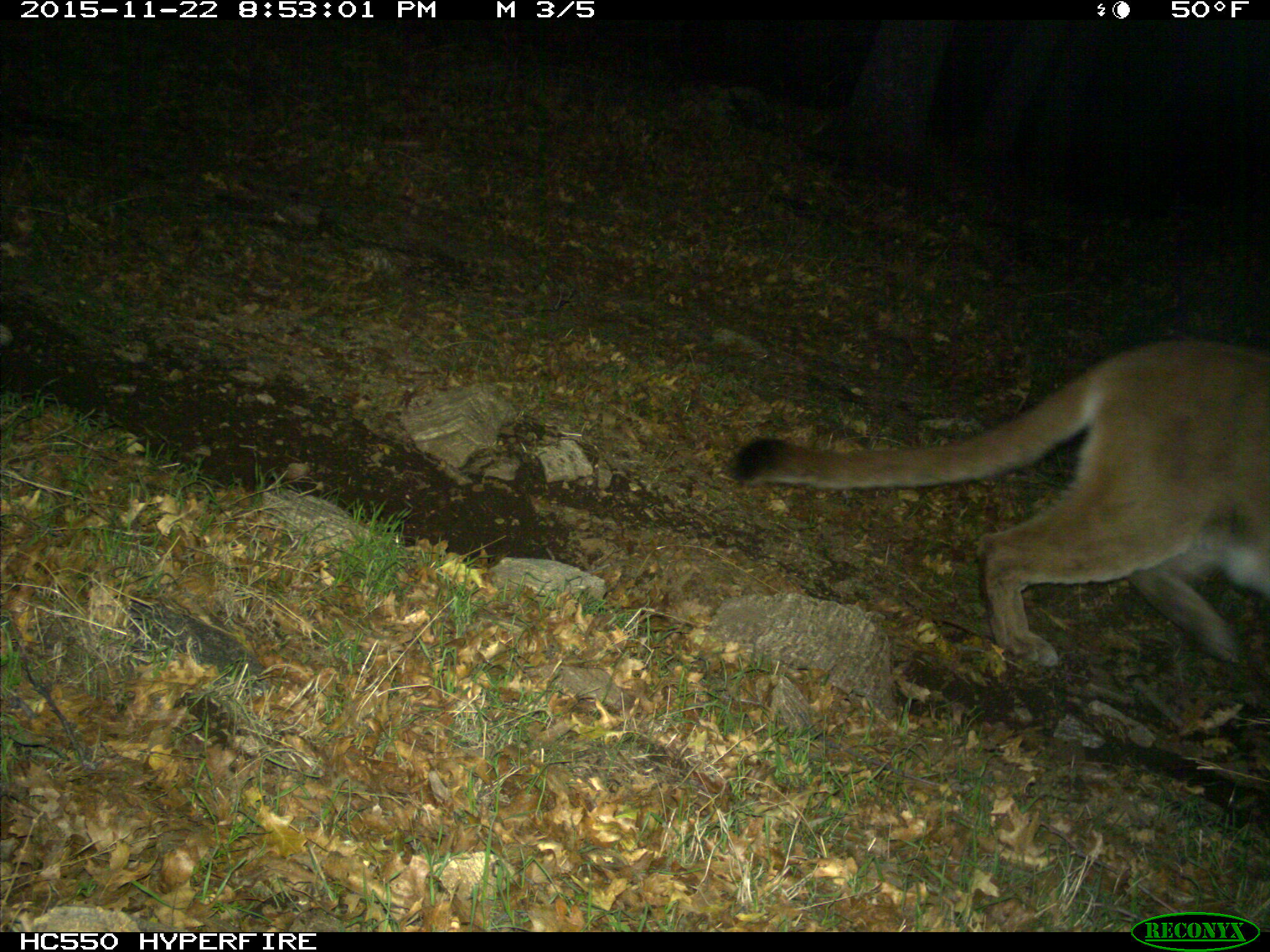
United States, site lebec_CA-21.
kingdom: Animalia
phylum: Chordata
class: Mammalia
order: Carnivora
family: Felidae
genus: Puma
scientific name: Puma concolor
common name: mountain lion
Puma concolor (mountain lion).